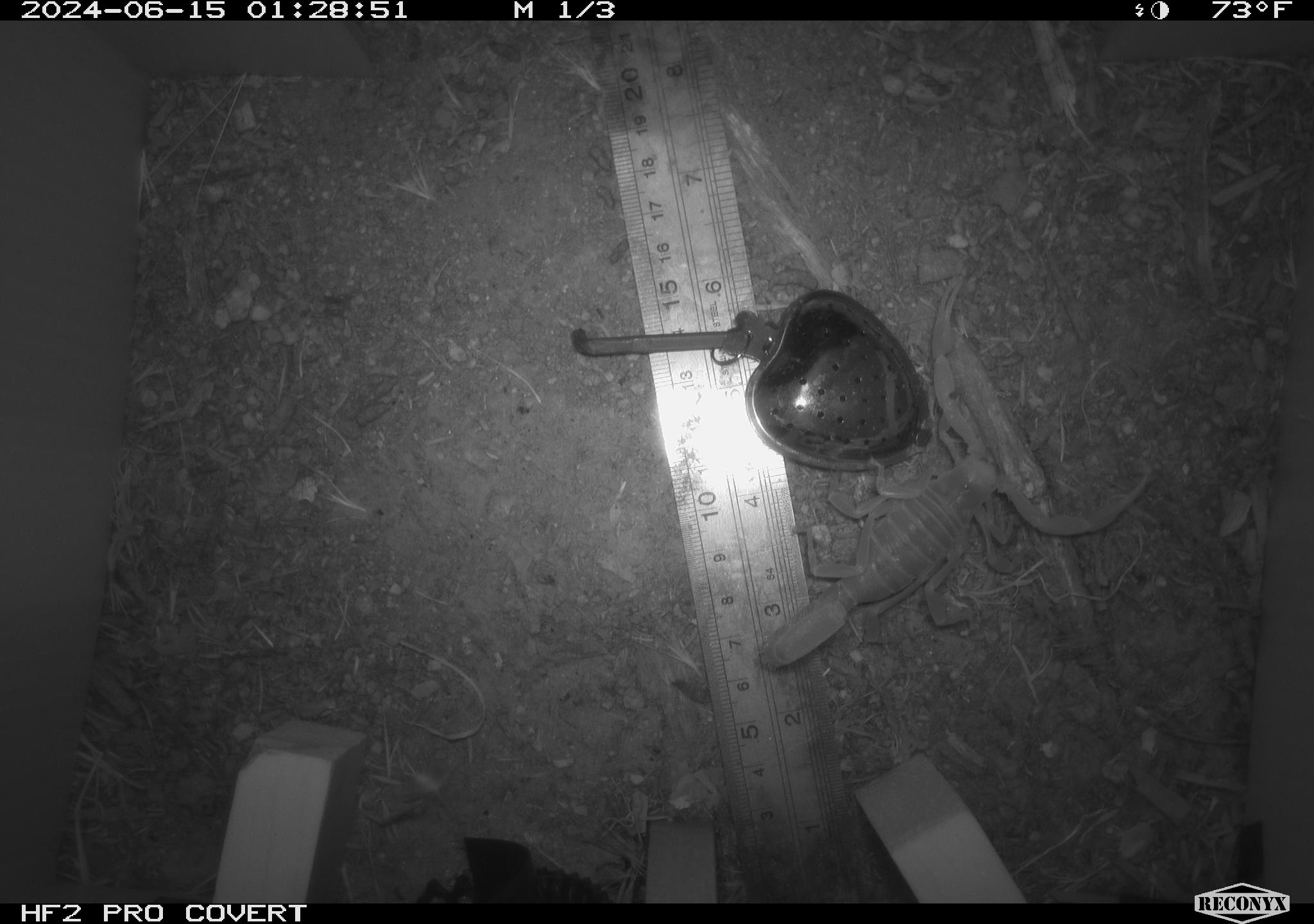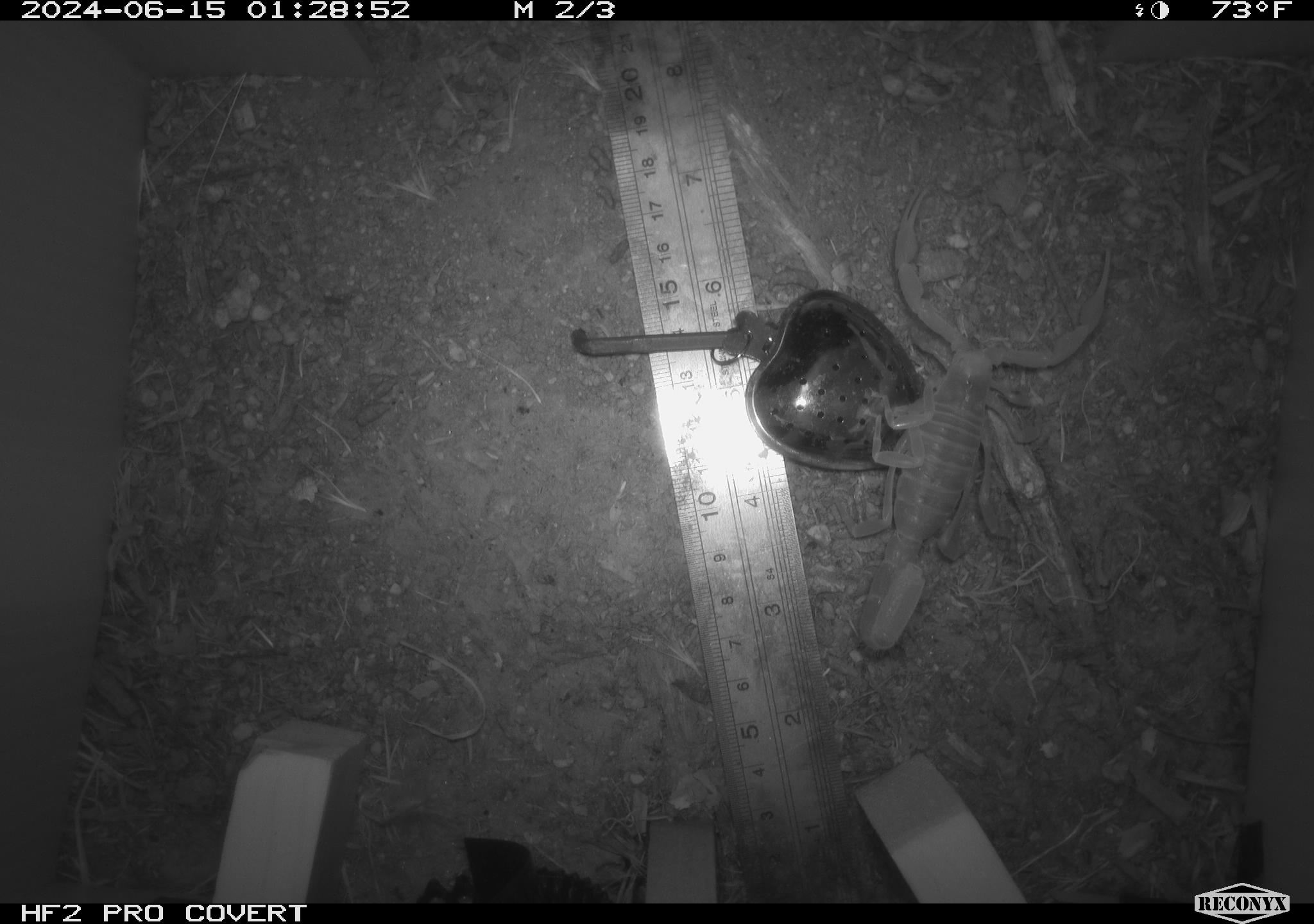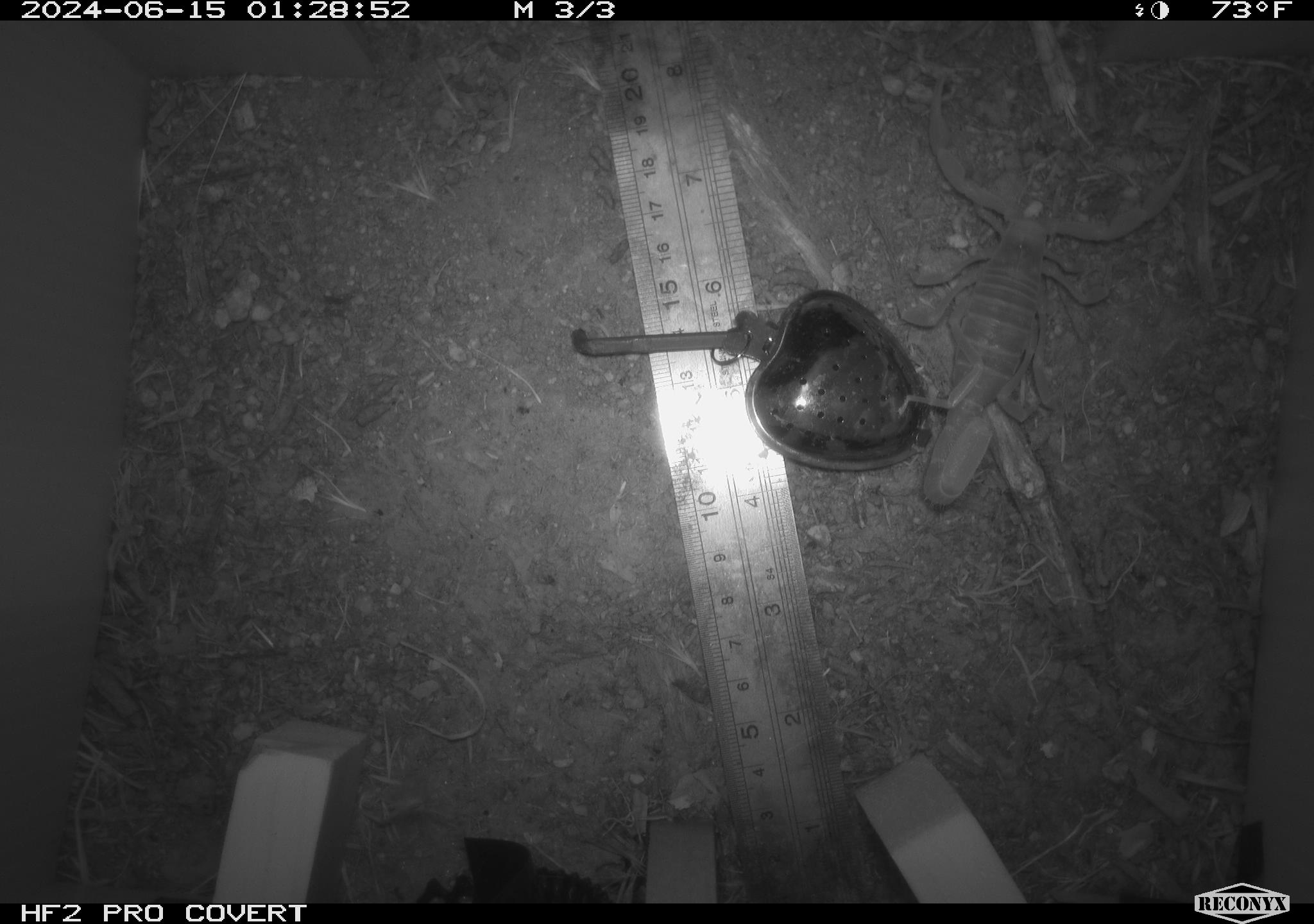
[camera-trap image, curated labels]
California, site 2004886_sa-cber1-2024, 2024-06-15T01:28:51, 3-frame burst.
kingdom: Animalia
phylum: Arthropoda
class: Arachnida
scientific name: Arachnida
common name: arachnids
Arachnids (Arachnida).